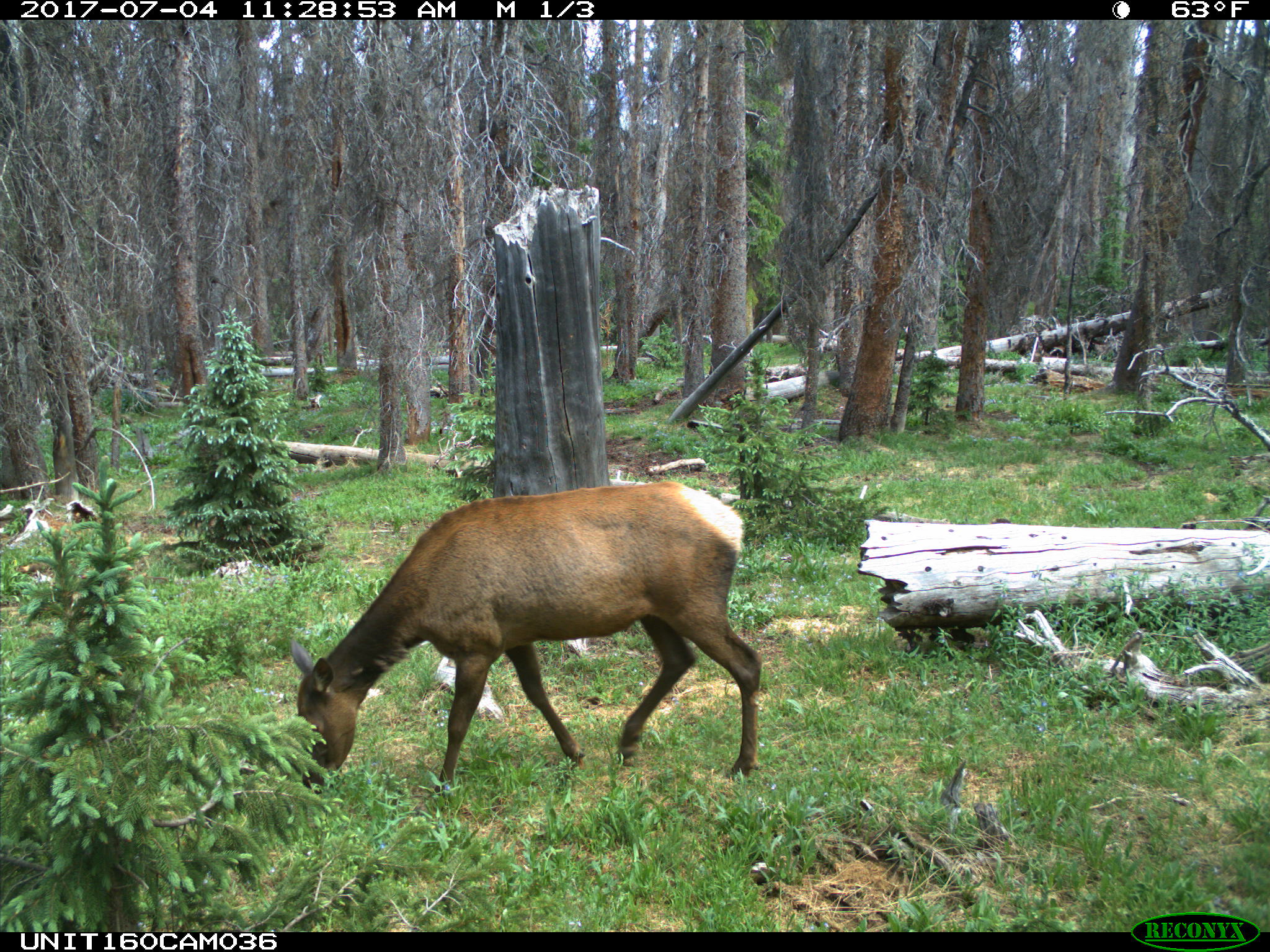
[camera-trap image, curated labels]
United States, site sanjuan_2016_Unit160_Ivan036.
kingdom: Animalia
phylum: Chordata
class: Mammalia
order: Artiodactyla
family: Cervidae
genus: Cervus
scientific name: Cervus elaphus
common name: red deer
Cervus elaphus (red deer).